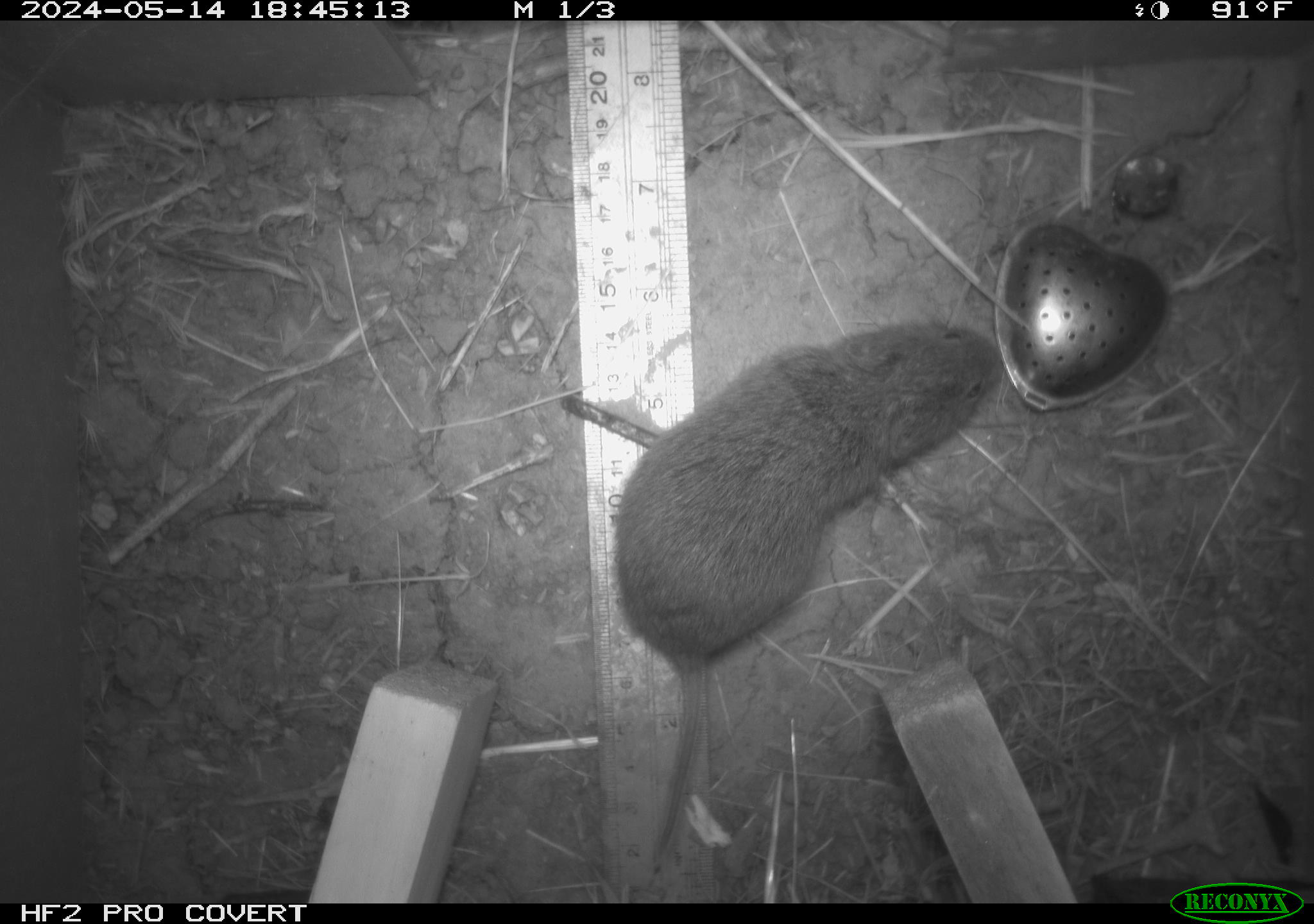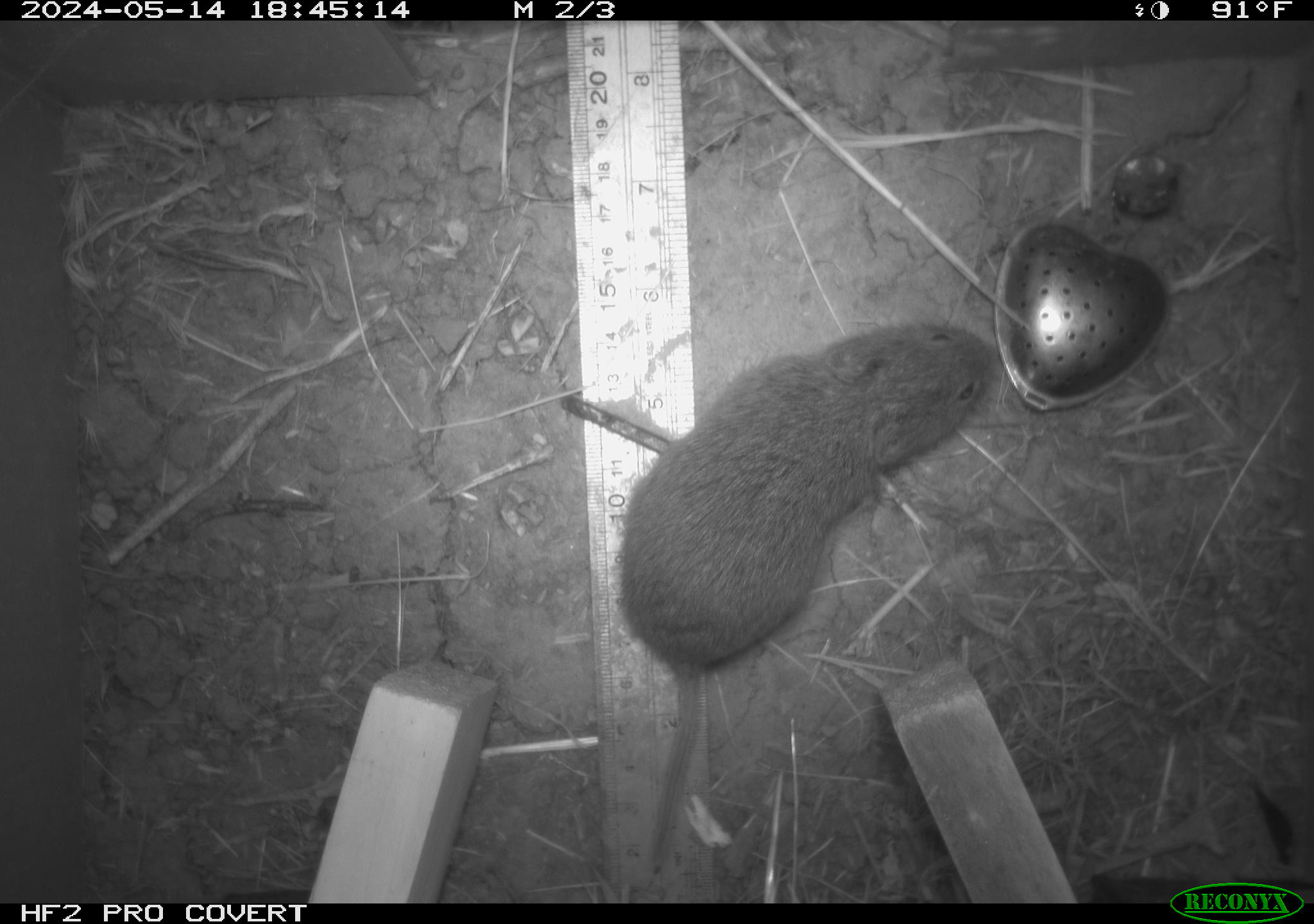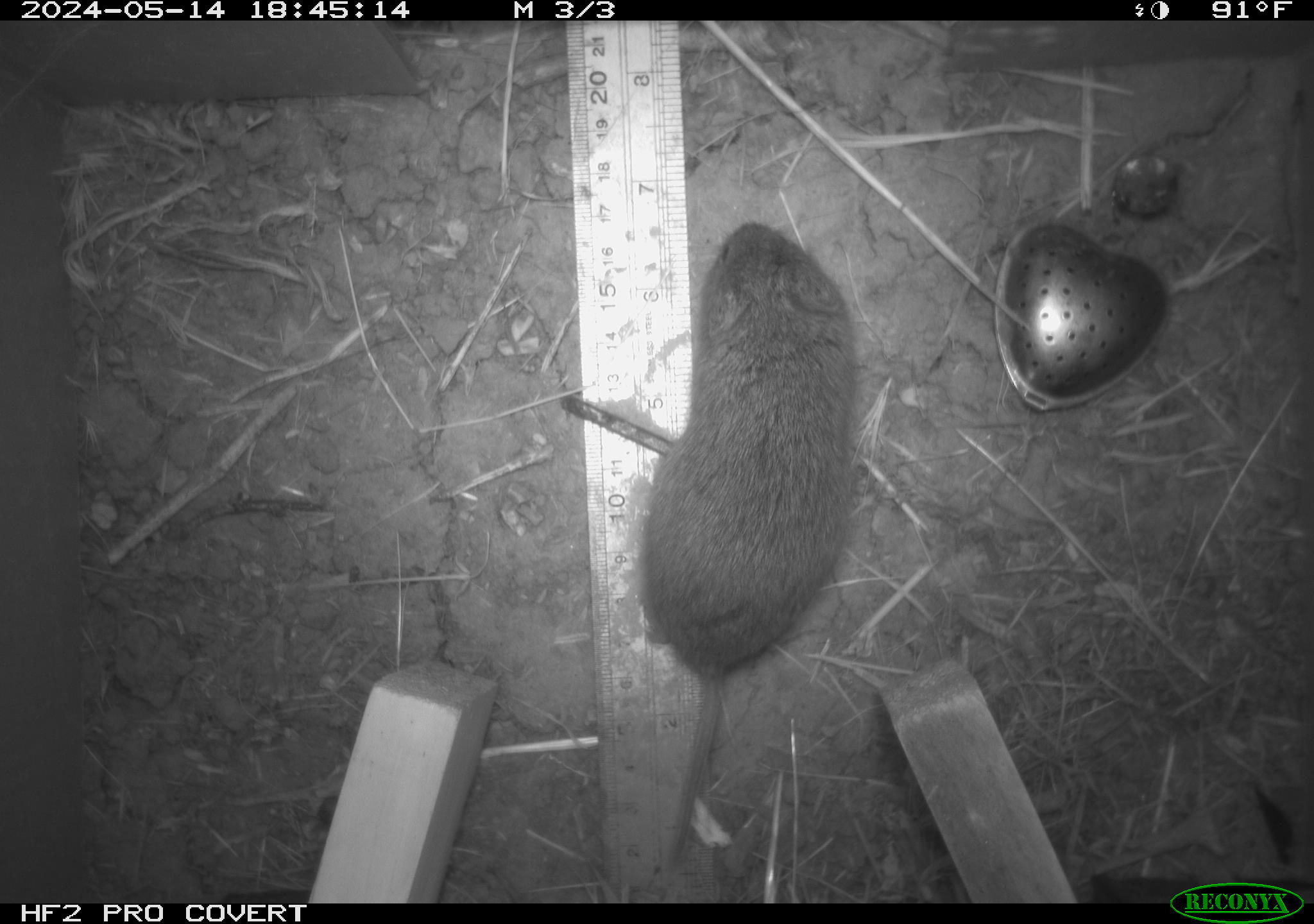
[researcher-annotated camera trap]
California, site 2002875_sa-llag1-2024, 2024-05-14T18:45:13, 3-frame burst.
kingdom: Animalia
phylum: Chordata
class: Mammalia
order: Rodentia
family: Cricetidae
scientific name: Arvicolinae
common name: voles, lemmings, and muskrats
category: arvicolinae subfamily